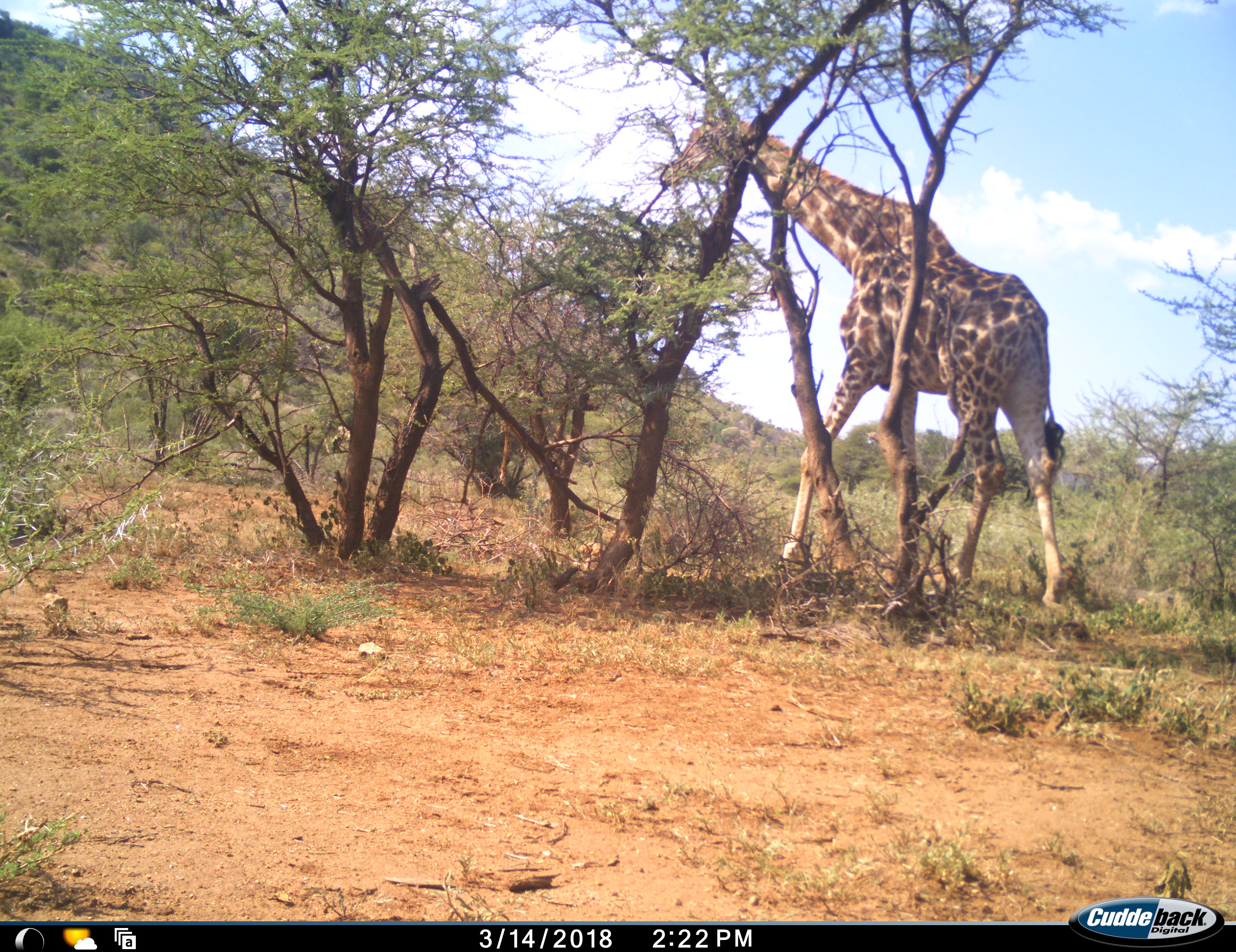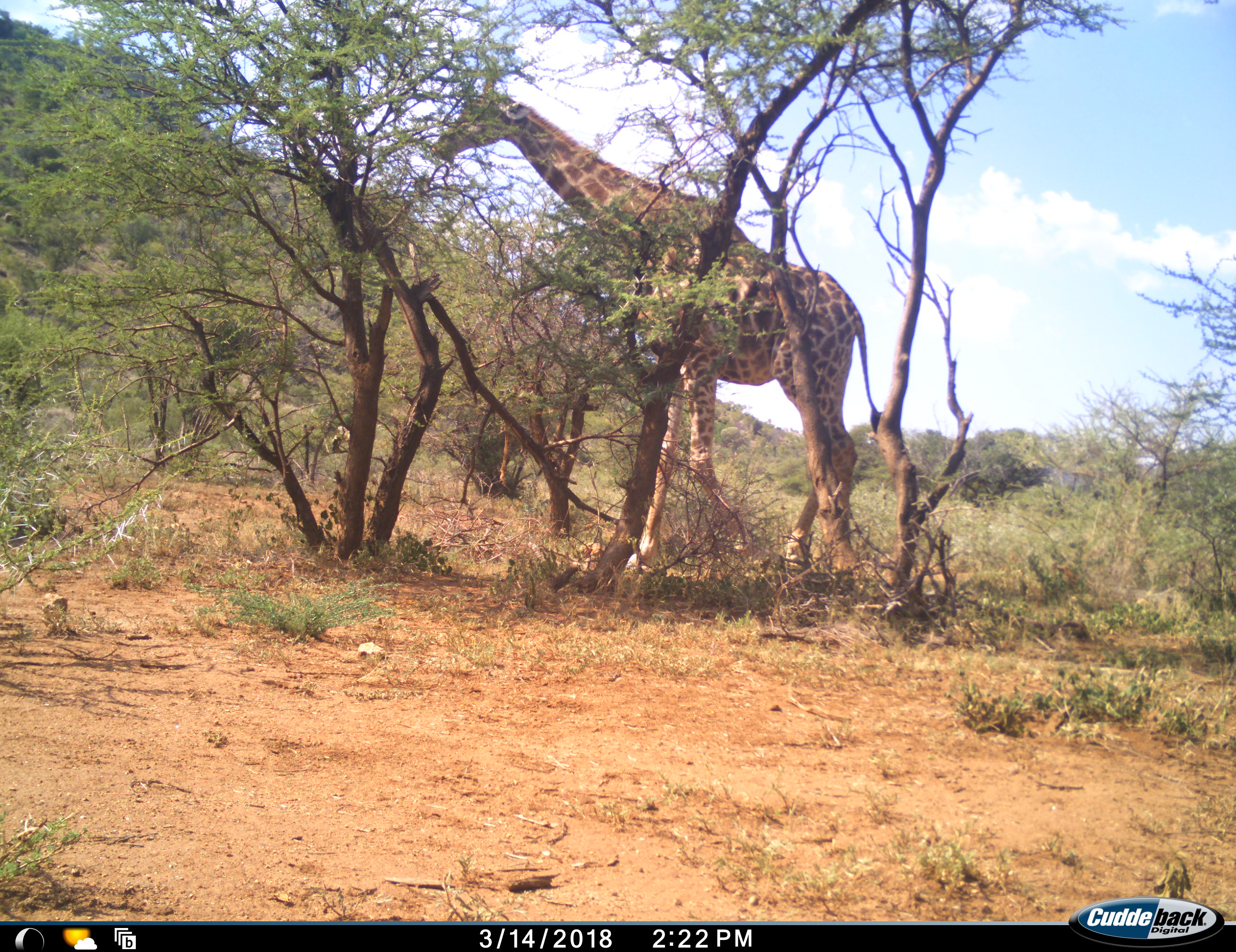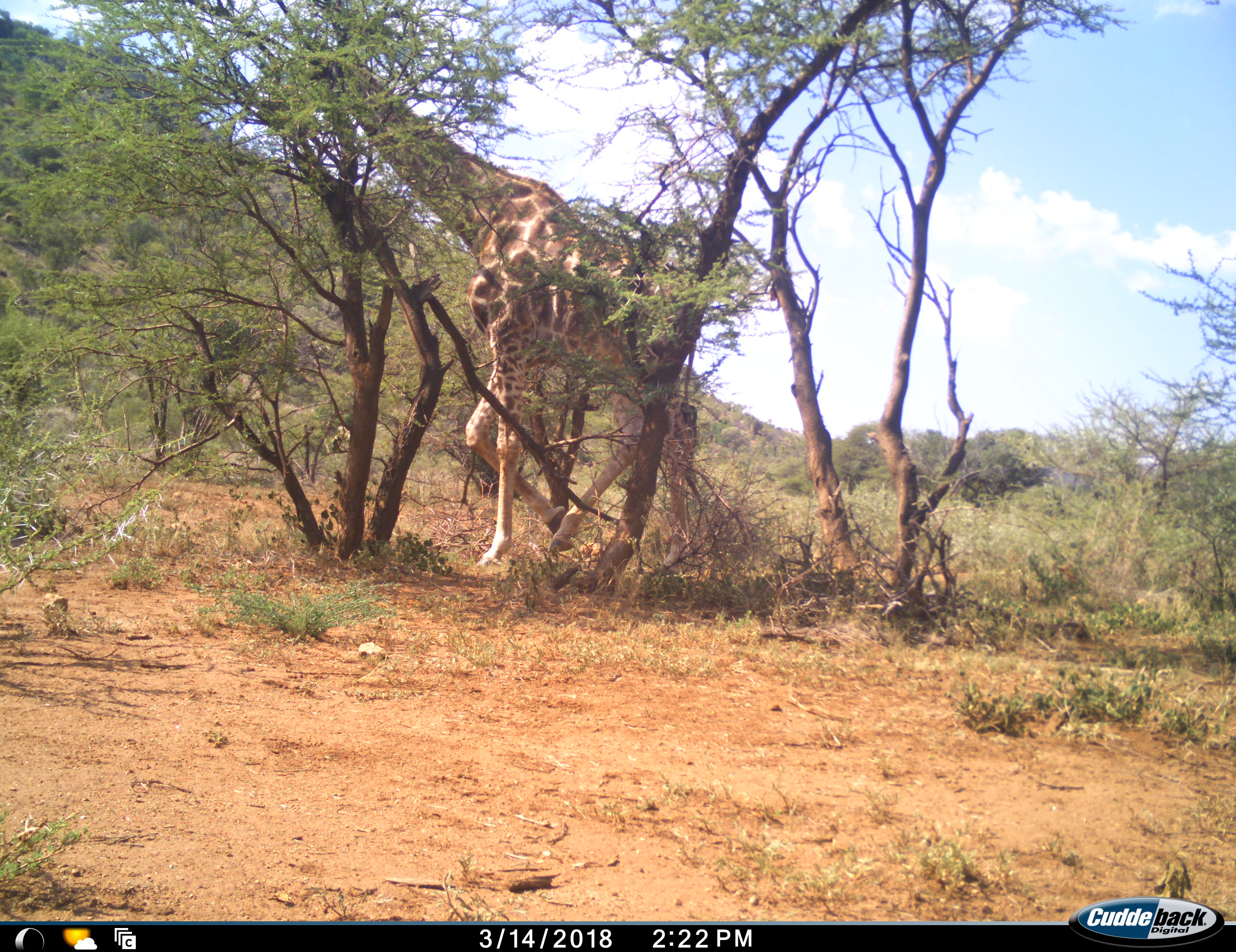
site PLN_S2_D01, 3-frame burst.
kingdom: Animalia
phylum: Chordata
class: Mammalia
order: Artiodactyla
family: Giraffidae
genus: Giraffa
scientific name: Giraffa camelopardalis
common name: giraffe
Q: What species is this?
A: Giraffe (Giraffa camelopardalis).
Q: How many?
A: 1.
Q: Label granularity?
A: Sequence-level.